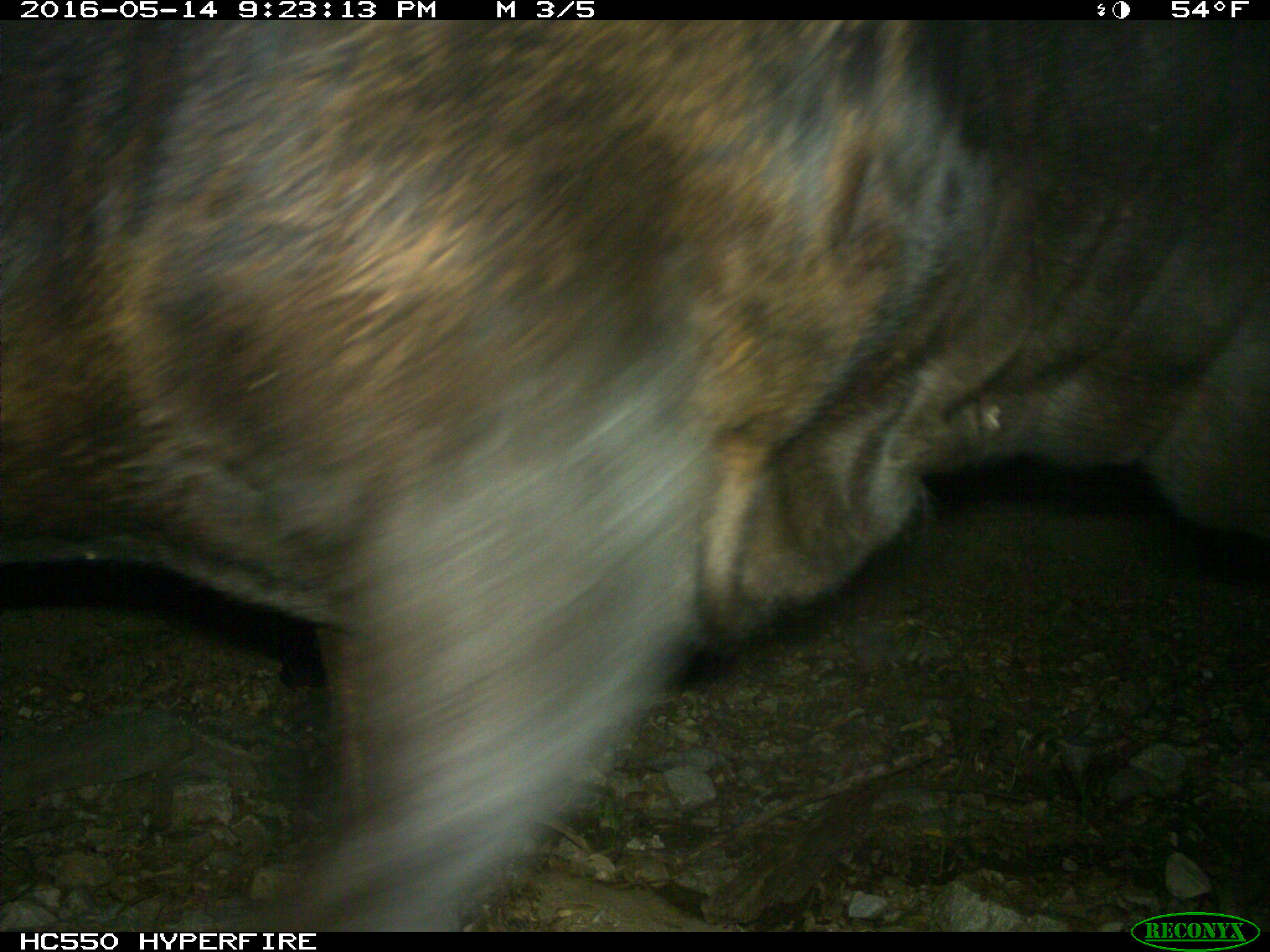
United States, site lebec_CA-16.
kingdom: Animalia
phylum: Chordata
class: Mammalia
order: Artiodactyla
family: Bovidae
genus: Bos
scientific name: Bos taurus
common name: domestic cow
Bos taurus (domestic cow).